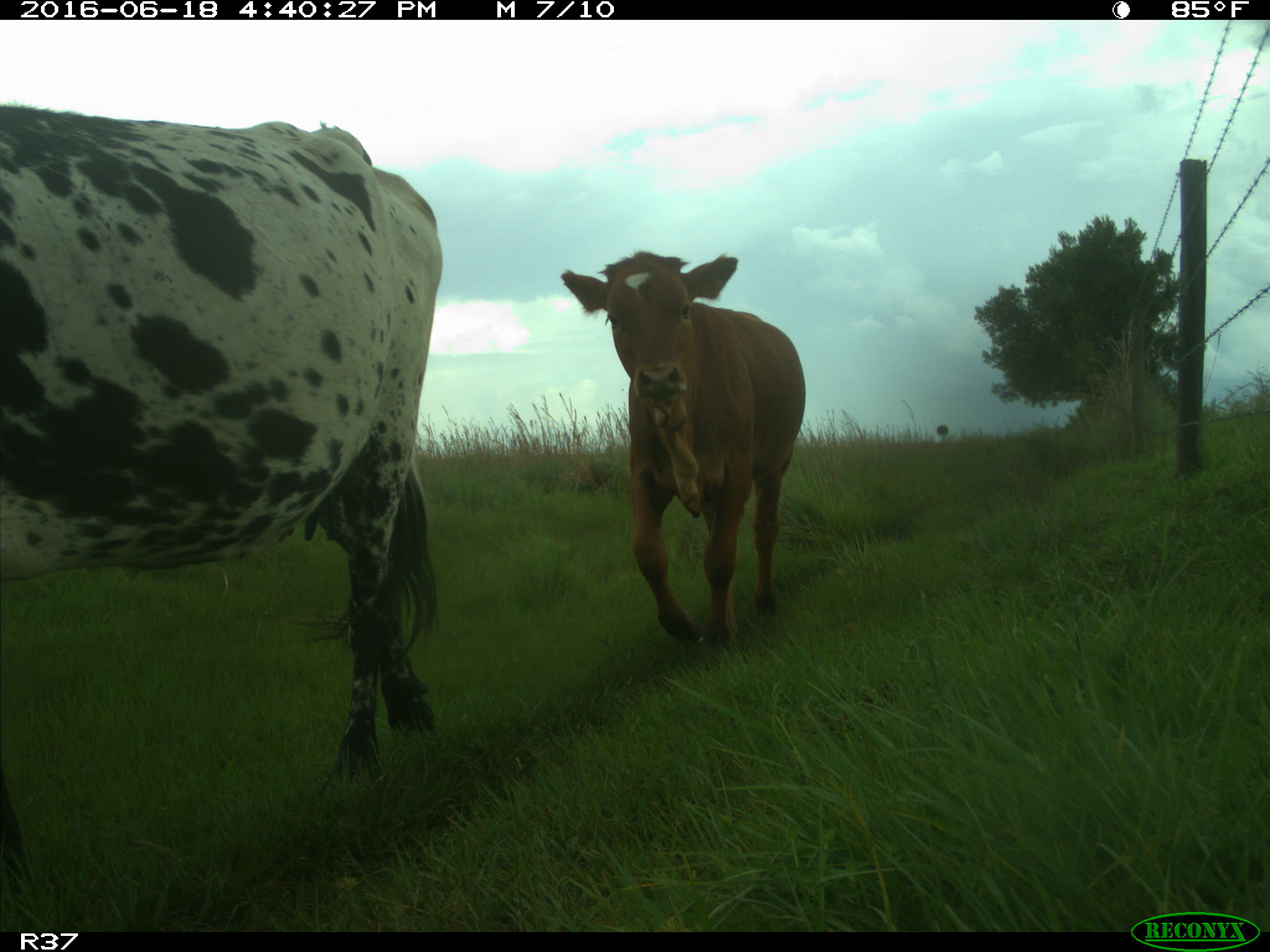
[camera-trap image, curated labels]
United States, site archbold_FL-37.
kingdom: Animalia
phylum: Chordata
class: Mammalia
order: Artiodactyla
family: Bovidae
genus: Bos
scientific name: Bos taurus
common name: domestic cow